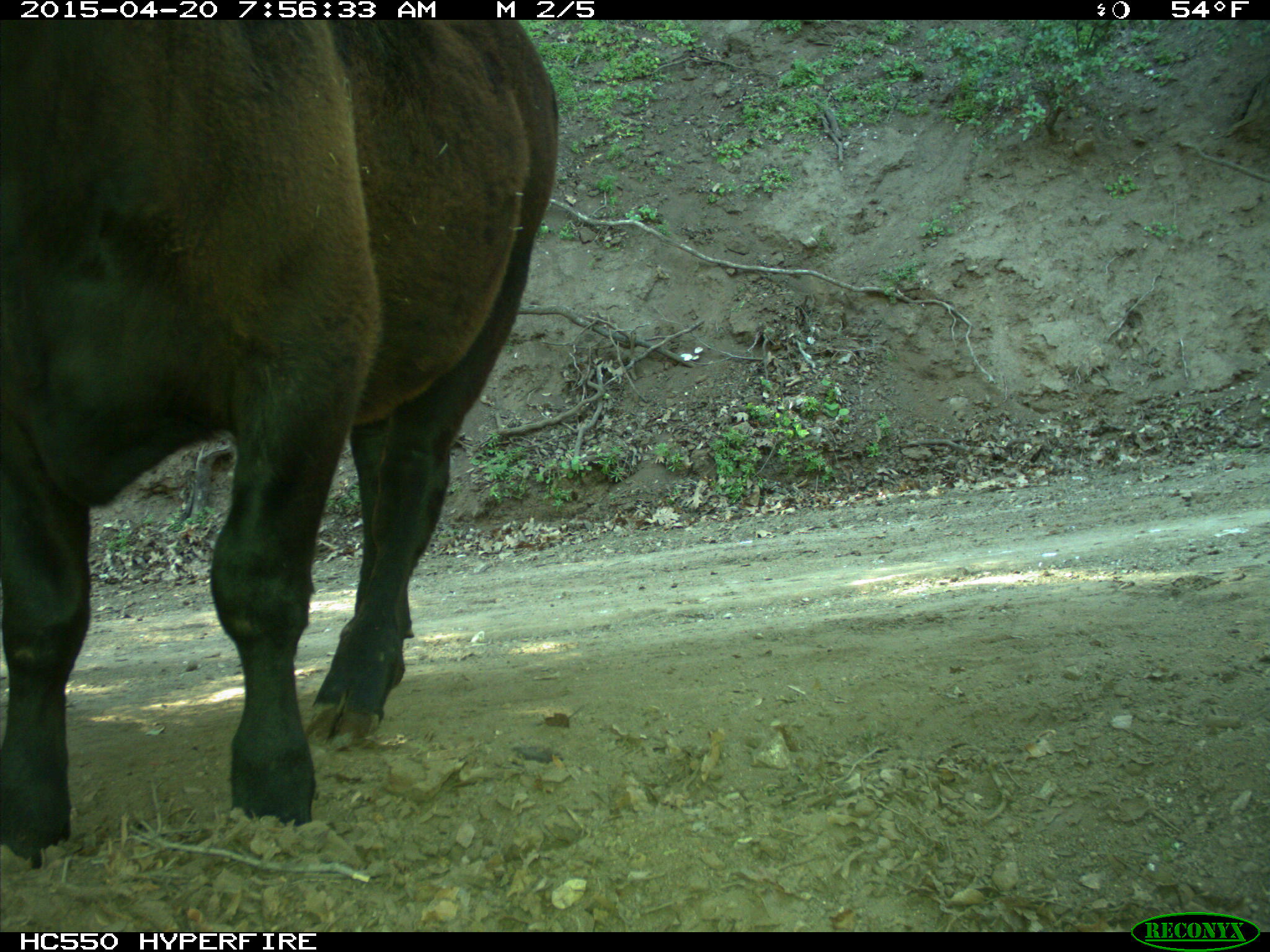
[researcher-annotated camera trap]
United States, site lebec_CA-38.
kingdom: Animalia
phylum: Chordata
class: Mammalia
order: Artiodactyla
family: Bovidae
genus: Bos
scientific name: Bos taurus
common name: domestic cow